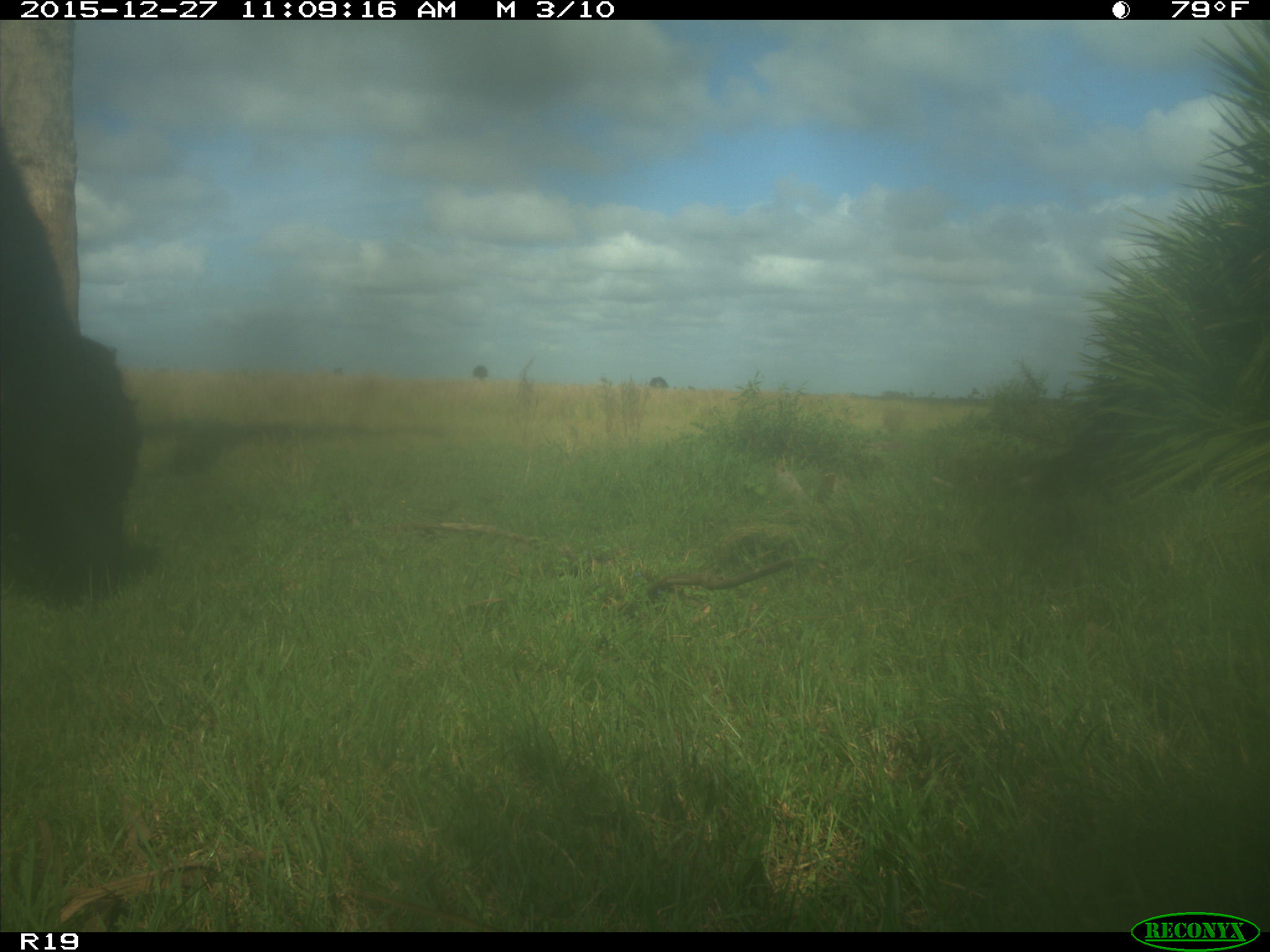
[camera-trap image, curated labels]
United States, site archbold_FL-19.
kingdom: Animalia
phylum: Chordata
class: Mammalia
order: Artiodactyla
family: Bovidae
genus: Bos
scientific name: Bos taurus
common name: domestic cow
Bos taurus (domestic cow).